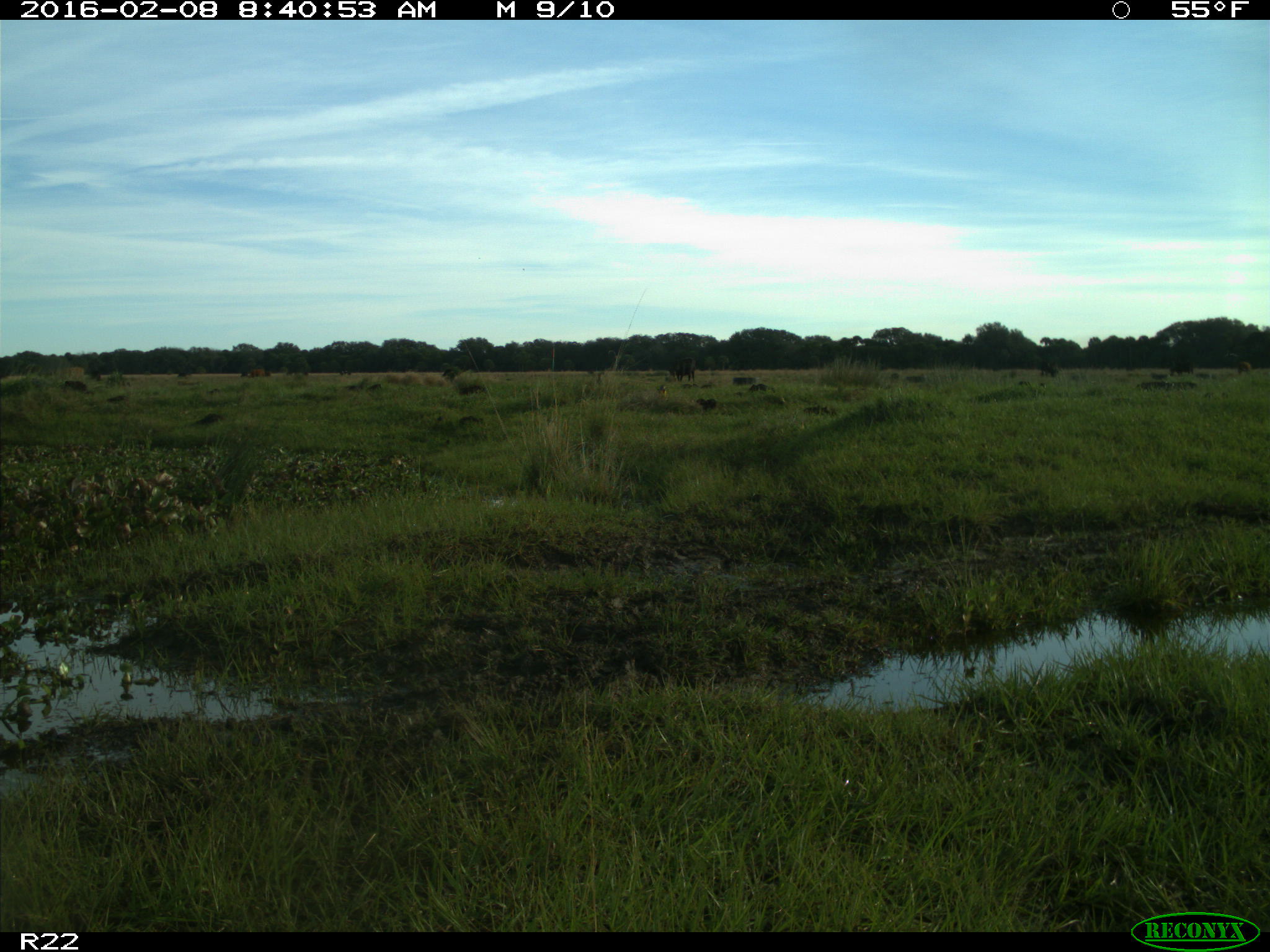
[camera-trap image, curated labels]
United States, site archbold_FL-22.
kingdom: Animalia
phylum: Chordata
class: Mammalia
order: Artiodactyla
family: Bovidae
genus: Bos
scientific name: Bos taurus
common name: domestic cow